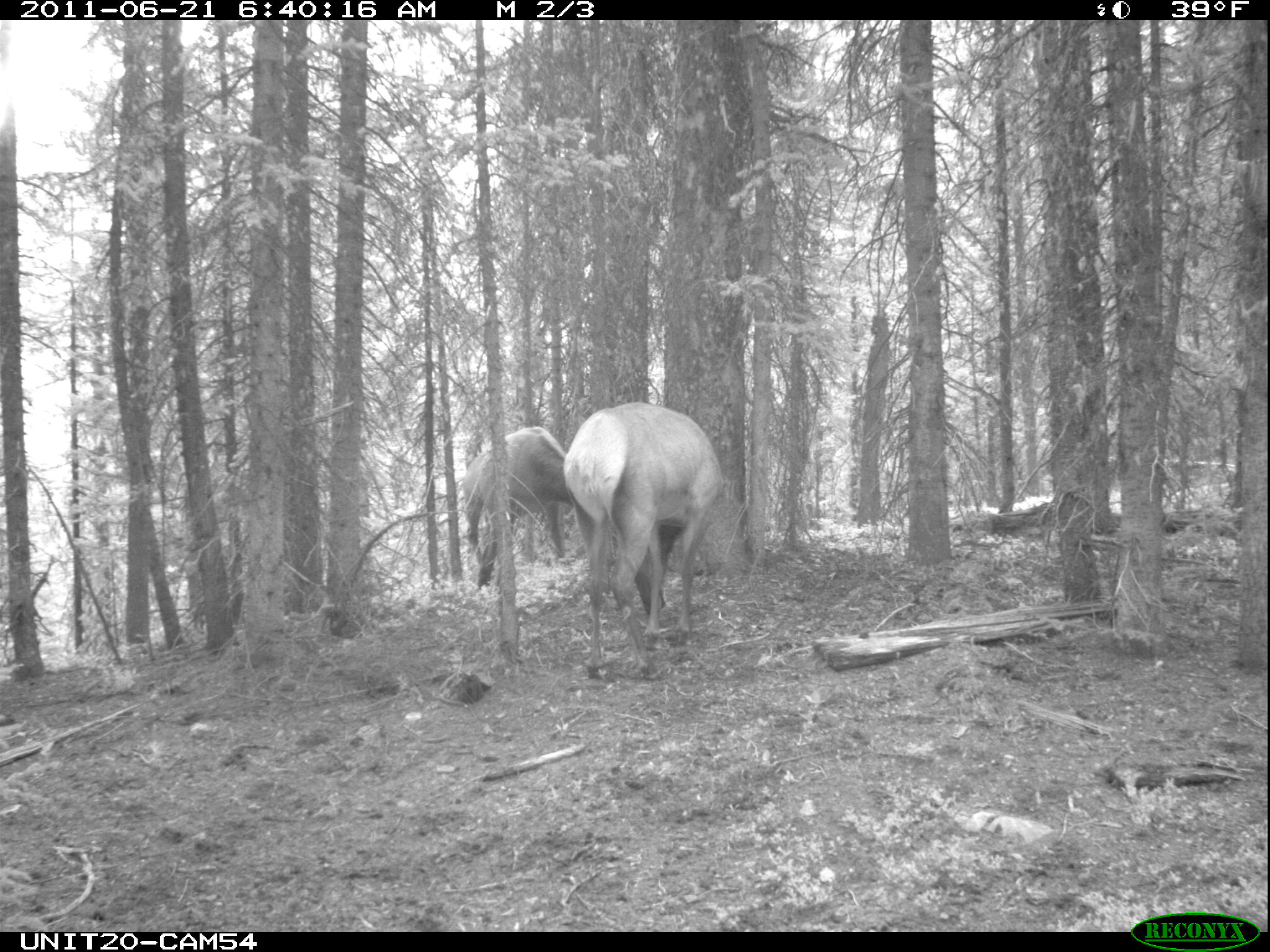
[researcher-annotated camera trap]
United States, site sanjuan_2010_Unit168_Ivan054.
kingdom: Animalia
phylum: Chordata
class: Mammalia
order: Artiodactyla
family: Cervidae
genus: Cervus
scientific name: Cervus elaphus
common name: red deer